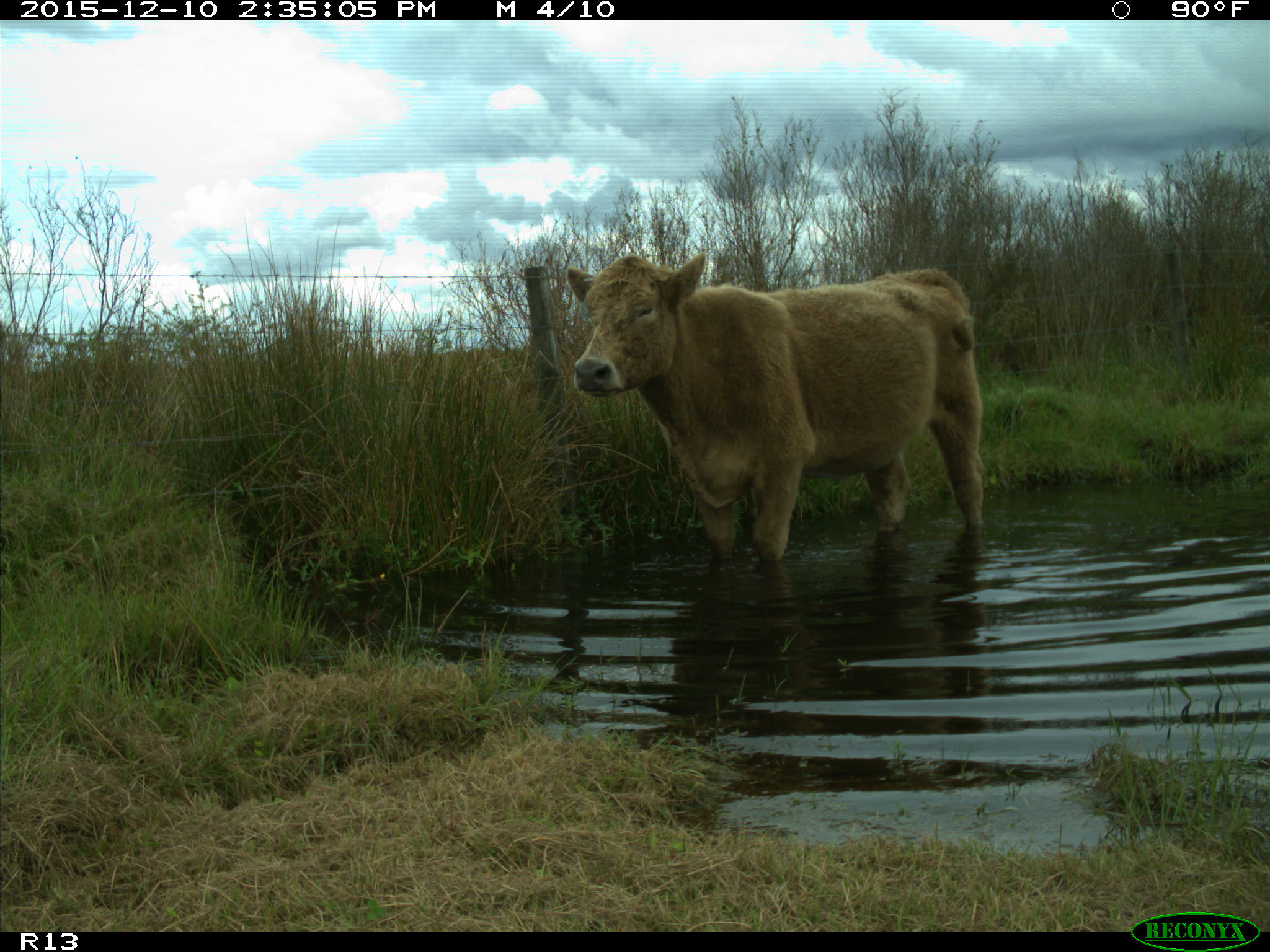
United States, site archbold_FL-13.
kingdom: Animalia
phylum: Chordata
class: Mammalia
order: Artiodactyla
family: Bovidae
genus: Bos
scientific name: Bos taurus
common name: domestic cow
Bos taurus (domestic cow).